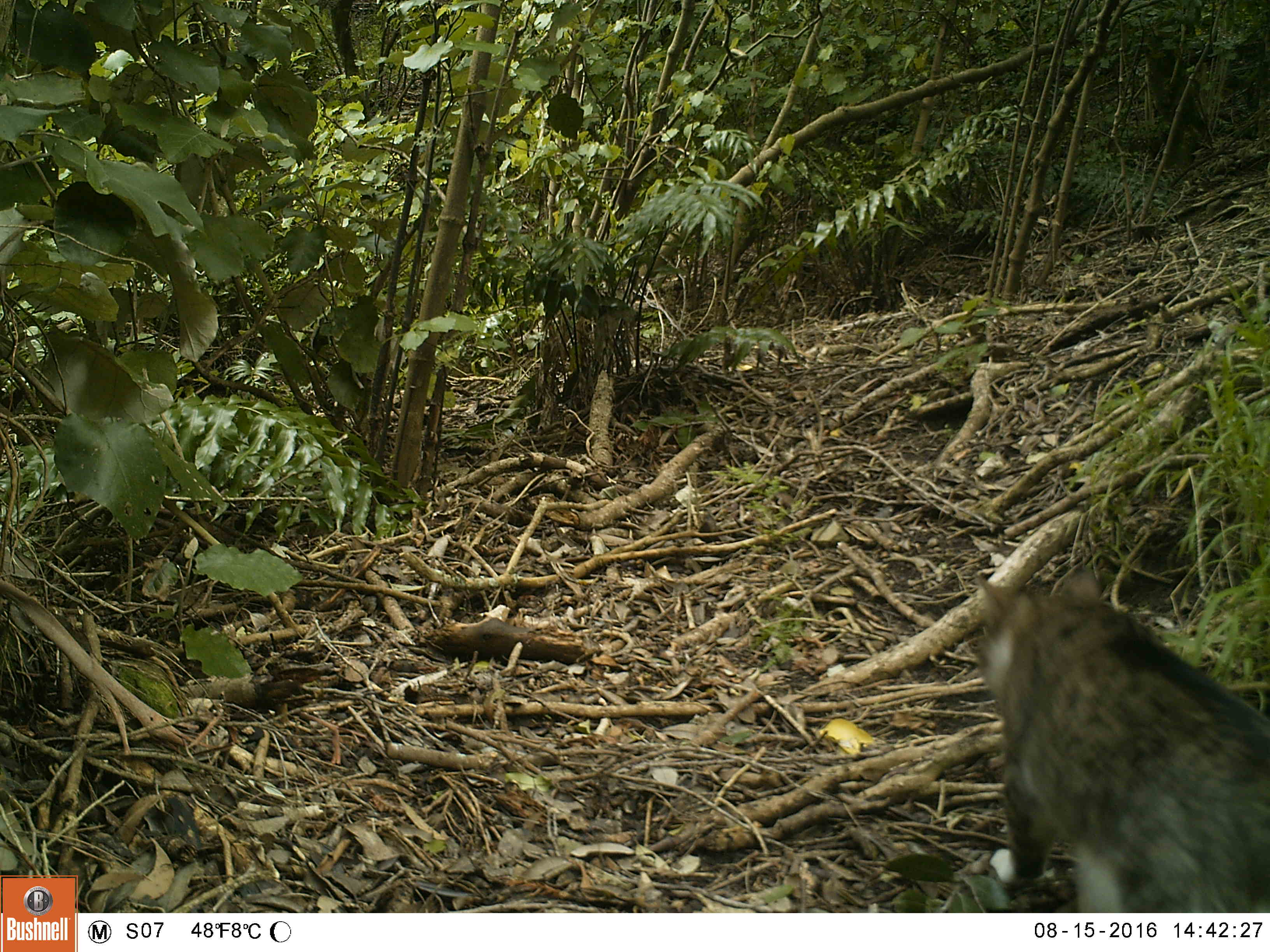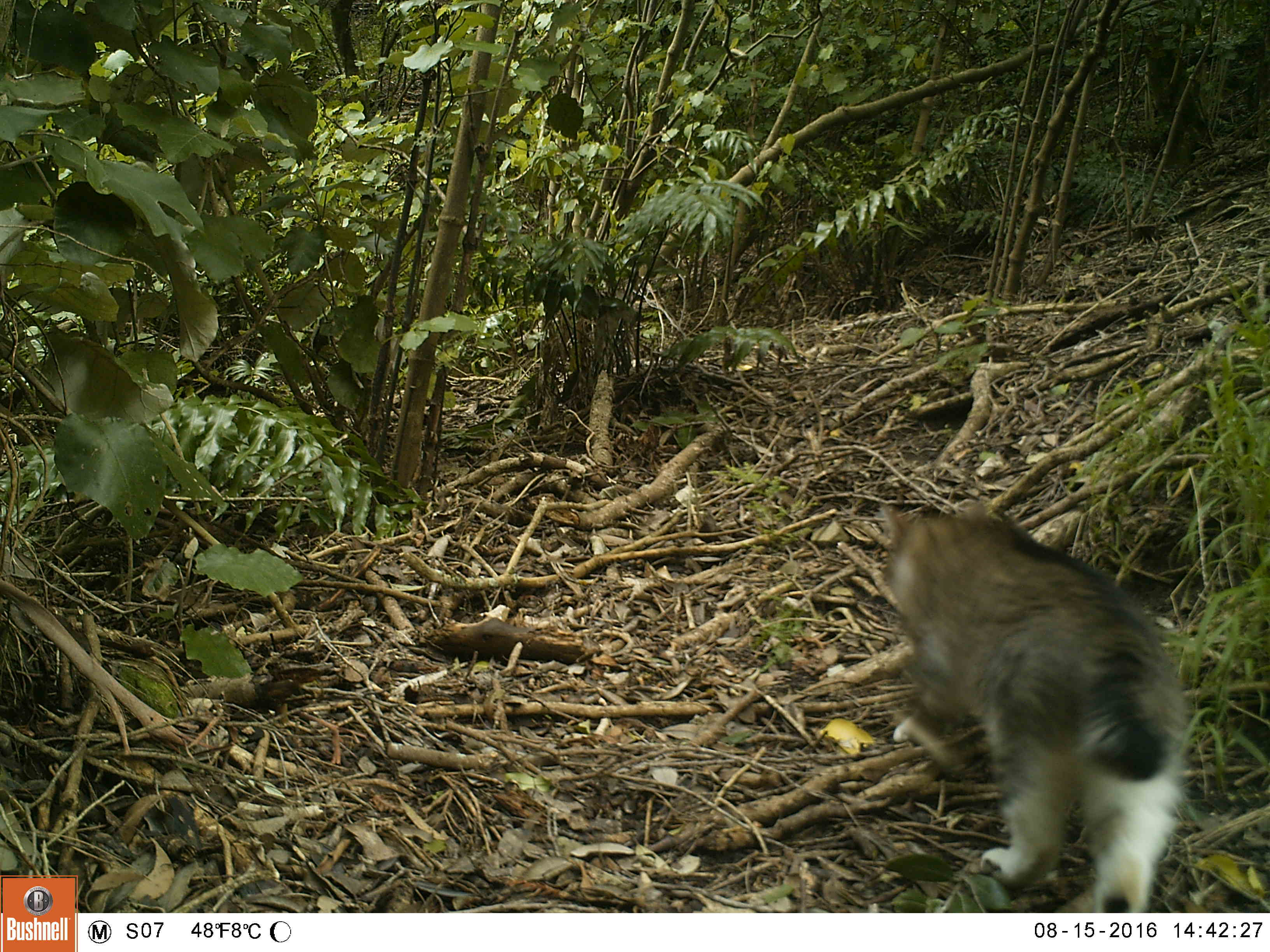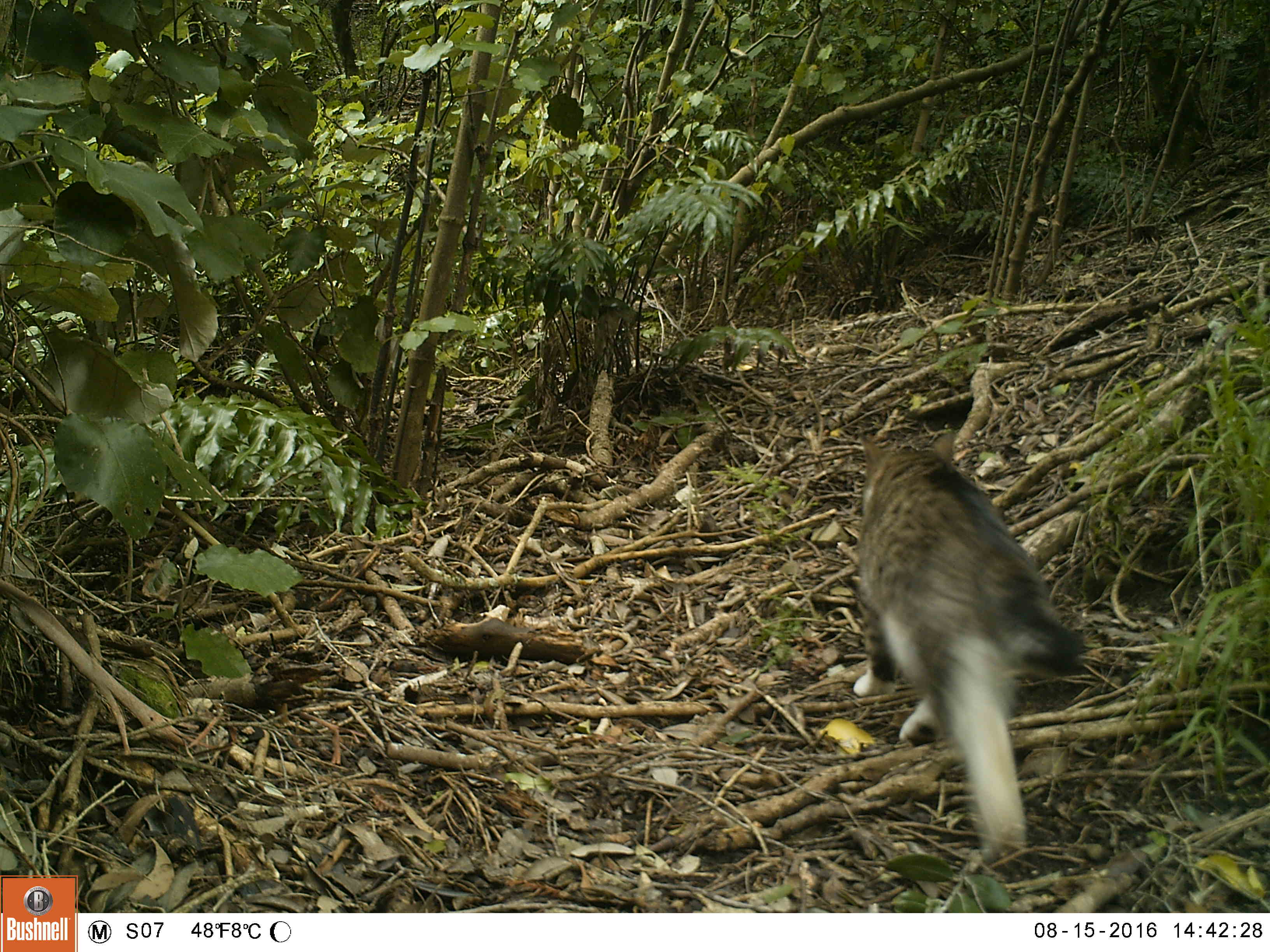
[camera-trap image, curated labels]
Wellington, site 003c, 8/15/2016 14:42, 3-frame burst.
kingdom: Animalia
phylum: Chordata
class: Mammalia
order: Carnivora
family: Felidae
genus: Felis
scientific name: Felis catus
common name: cat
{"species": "cat (Felis catus)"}